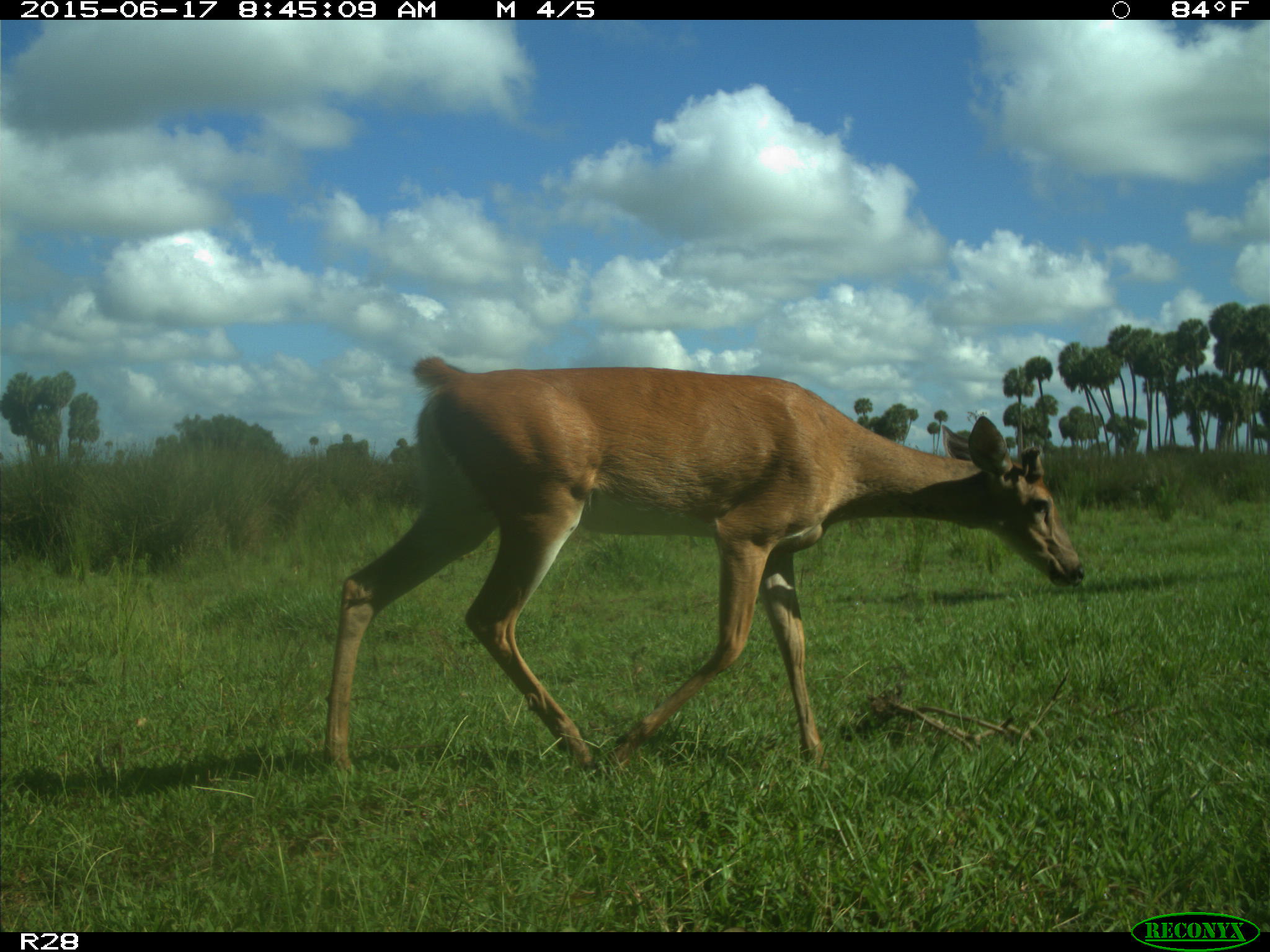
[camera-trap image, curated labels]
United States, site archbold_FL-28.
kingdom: Animalia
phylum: Chordata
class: Mammalia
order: Artiodactyla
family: Cervidae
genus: Odocoileus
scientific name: Odocoileus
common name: deer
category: unidentified deer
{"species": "unidentified deer (deer) (Odocoileus)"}